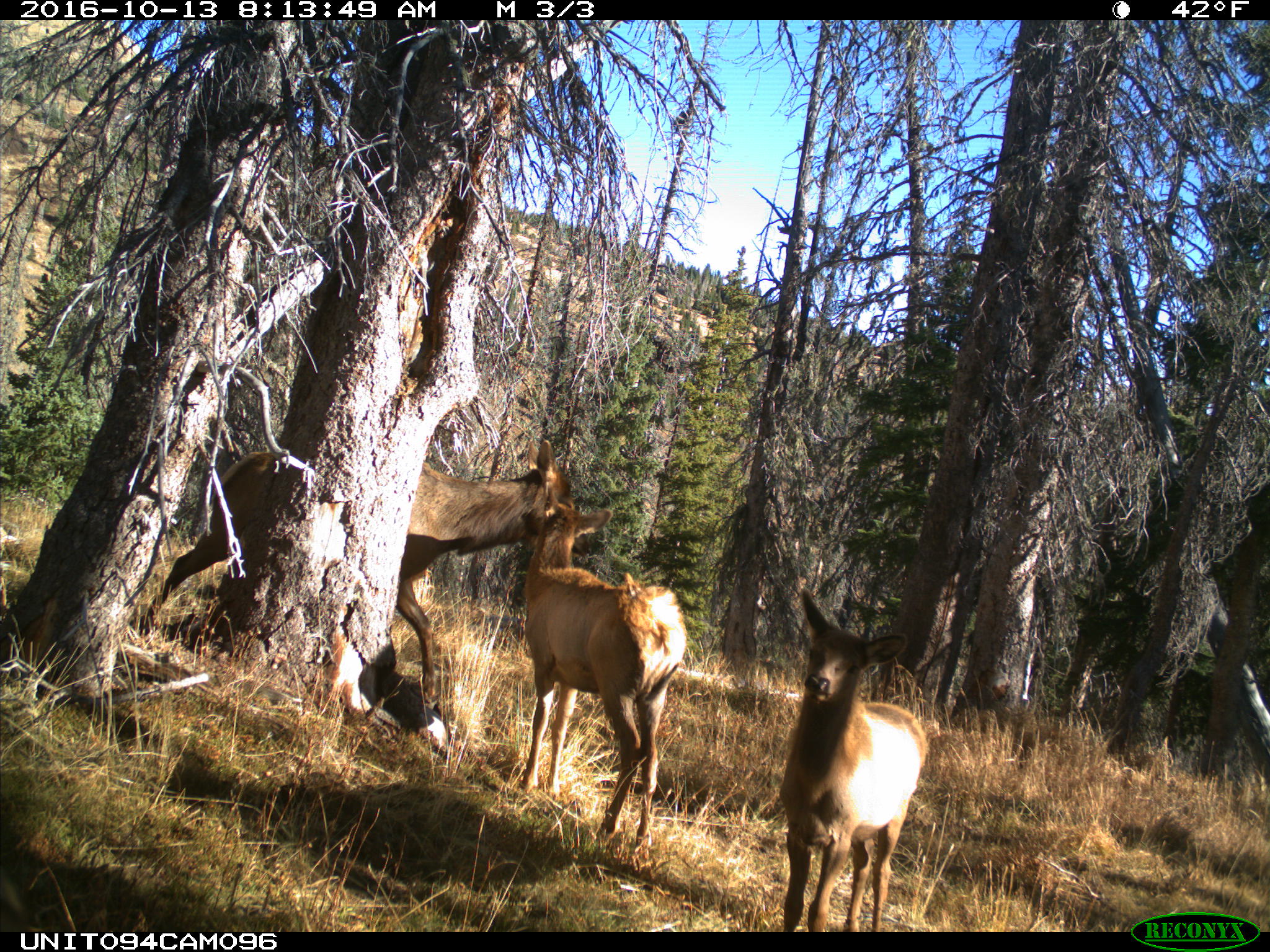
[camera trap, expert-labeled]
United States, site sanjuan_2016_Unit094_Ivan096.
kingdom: Animalia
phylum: Chordata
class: Mammalia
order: Artiodactyla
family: Cervidae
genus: Cervus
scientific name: Cervus elaphus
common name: red deer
Cervus elaphus (red deer).